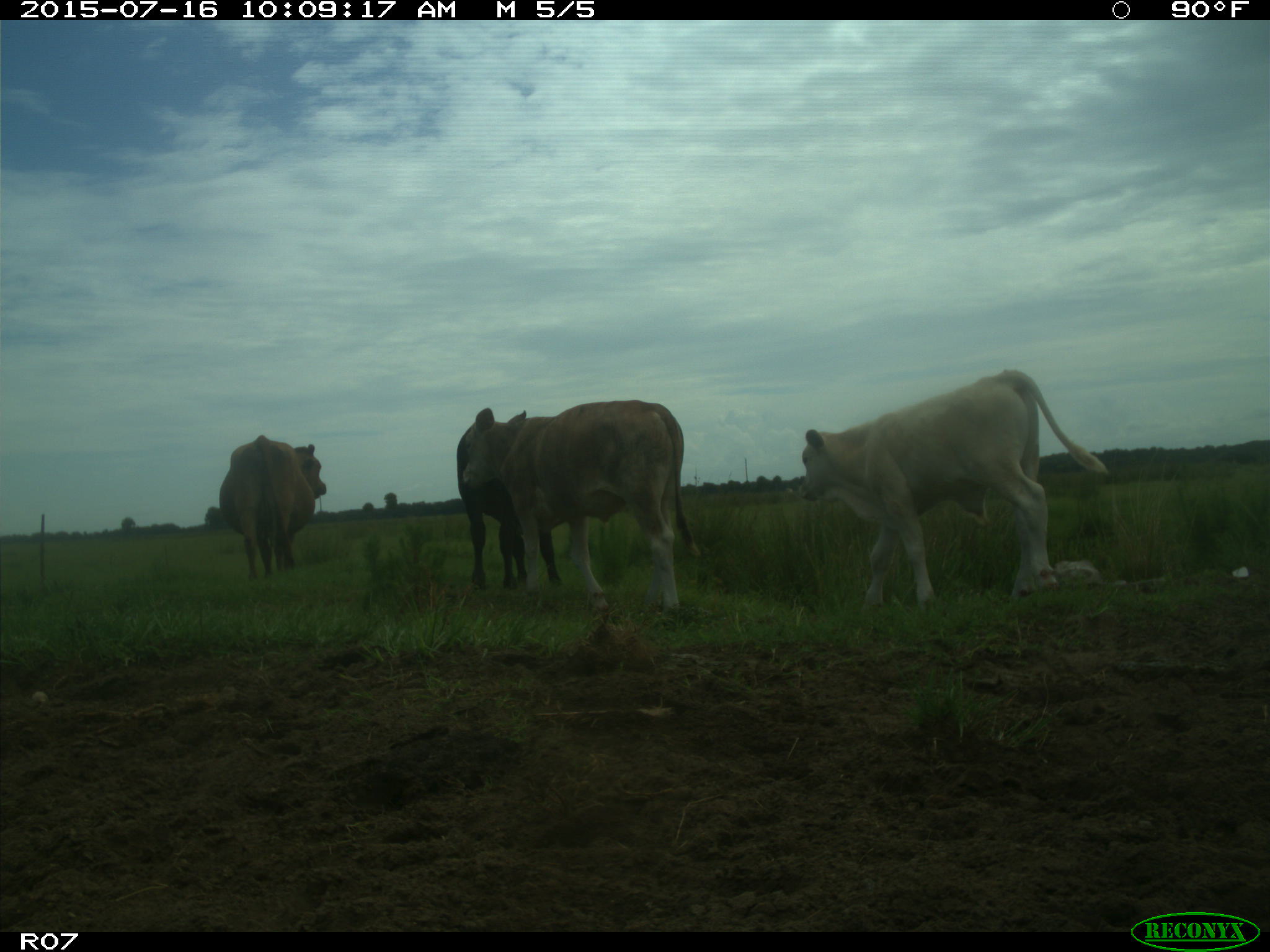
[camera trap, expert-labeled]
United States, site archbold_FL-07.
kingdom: Animalia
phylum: Chordata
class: Mammalia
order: Artiodactyla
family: Bovidae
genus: Bos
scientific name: Bos taurus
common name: domestic cow